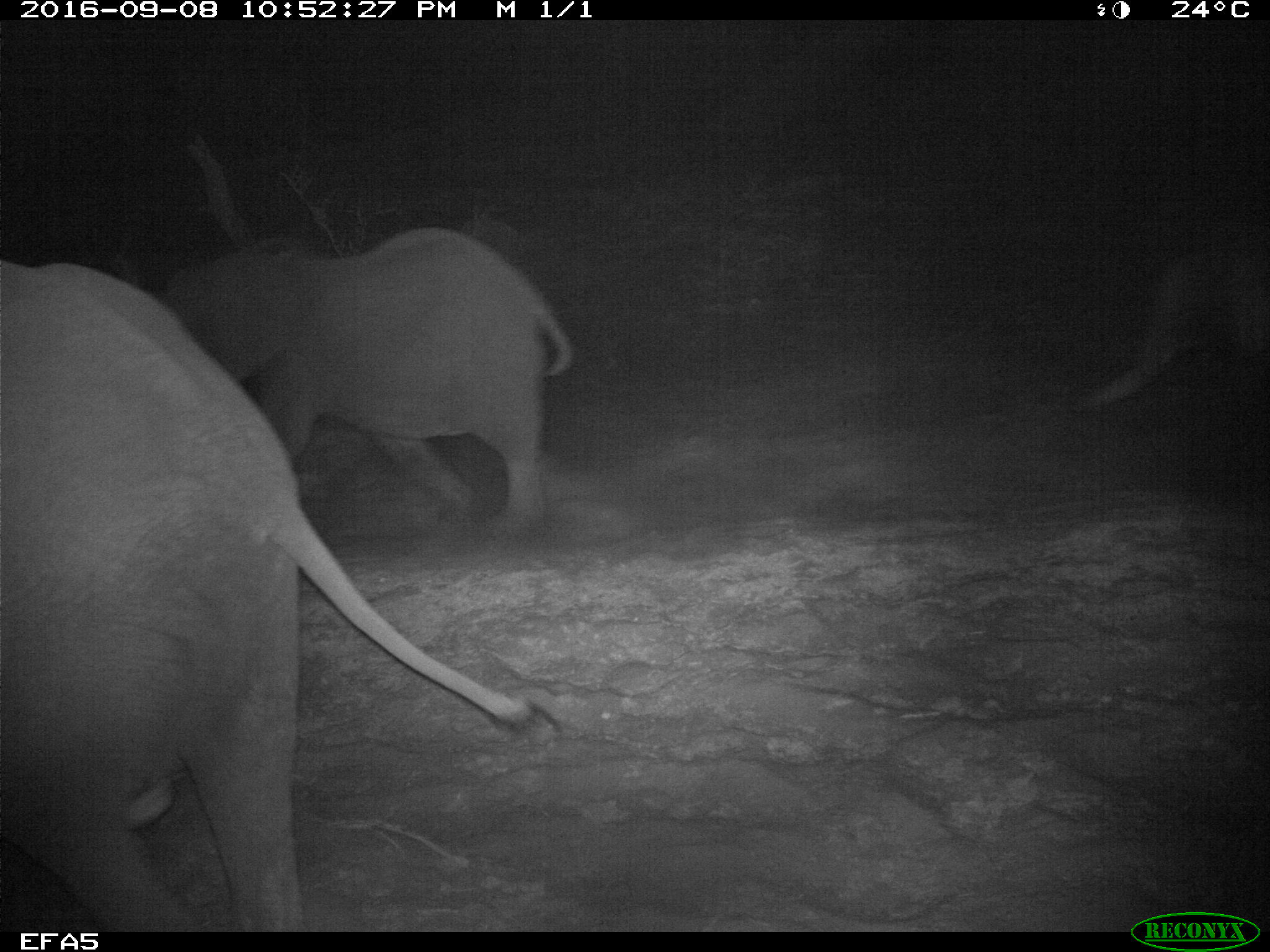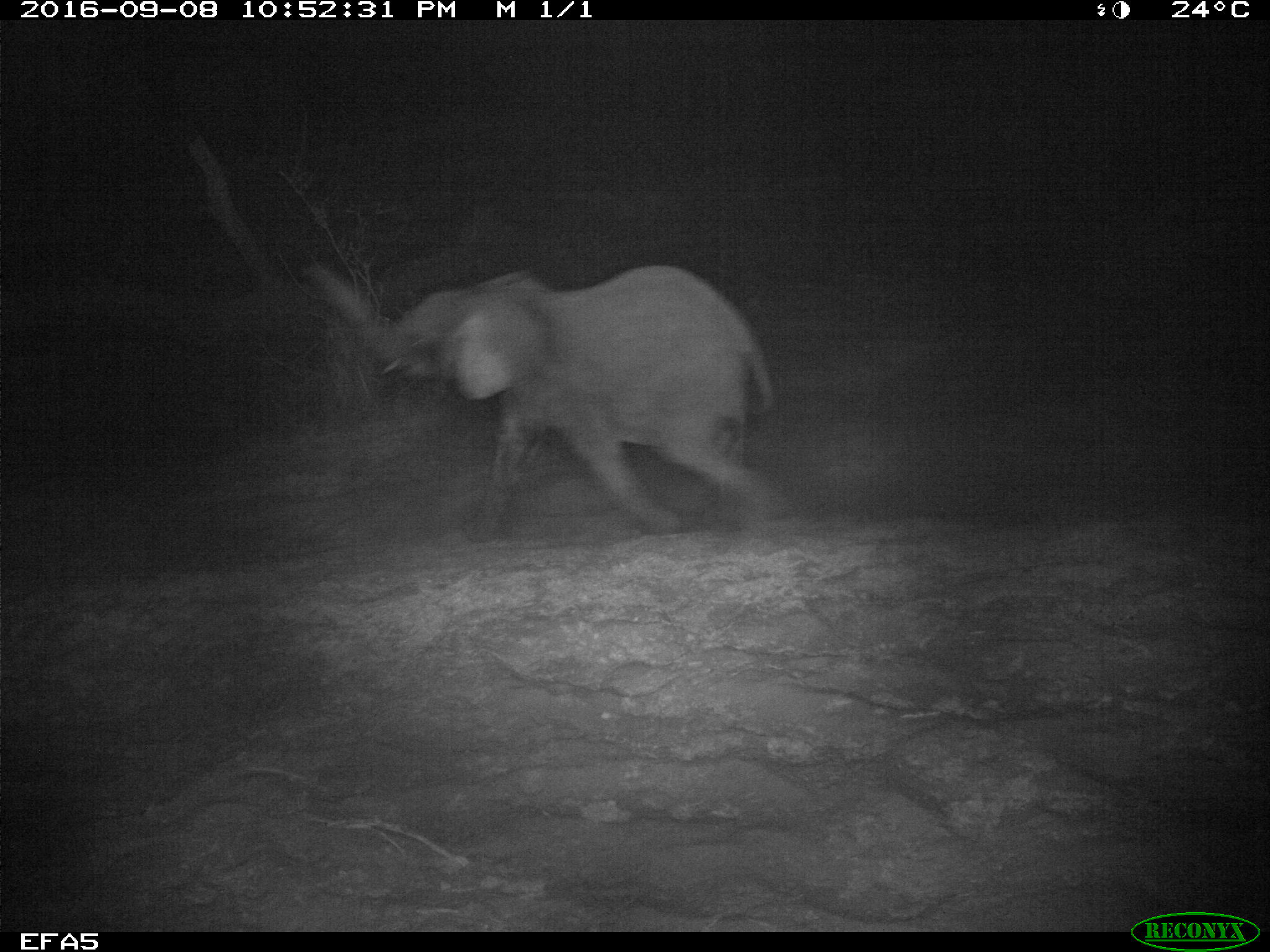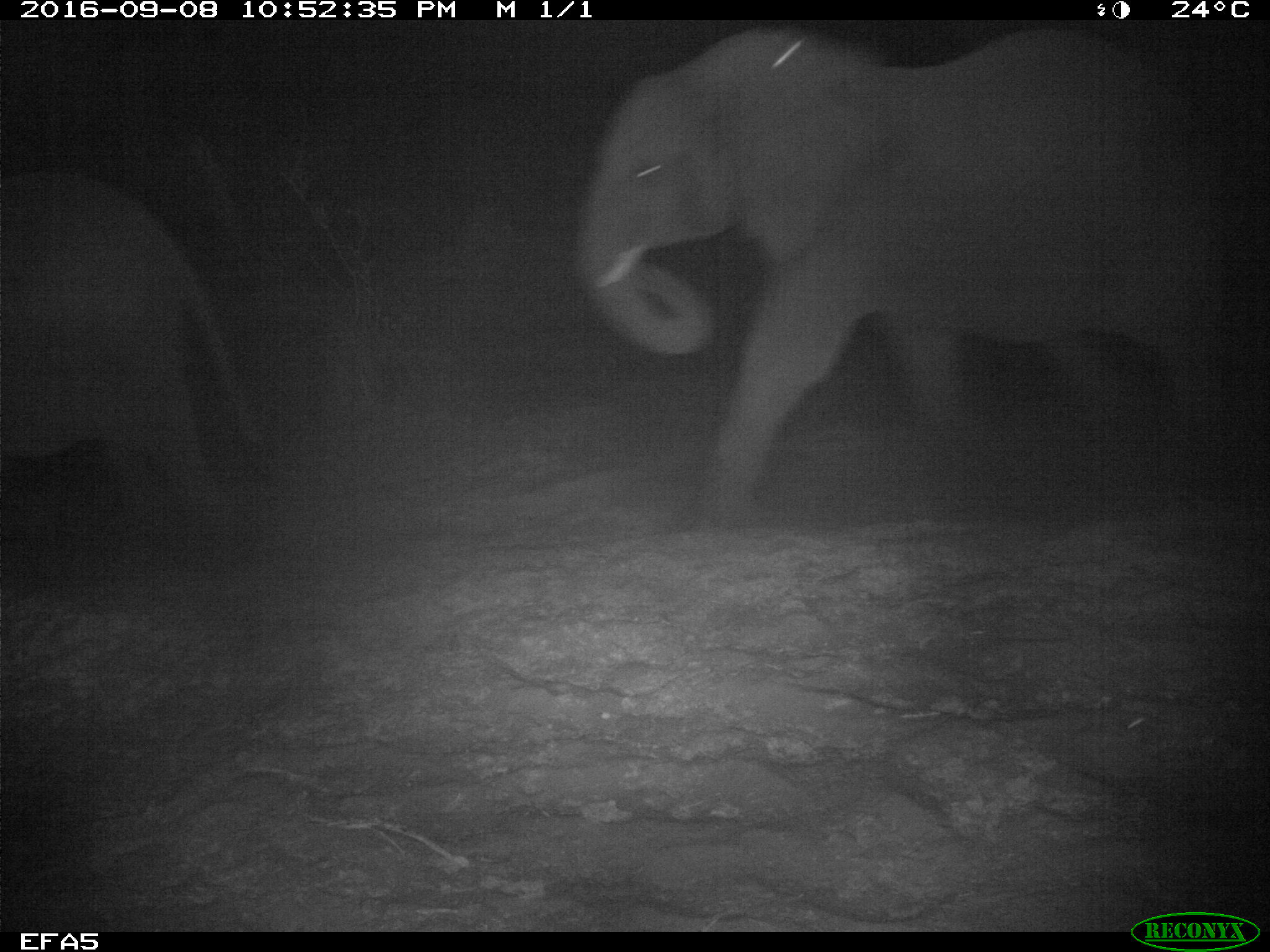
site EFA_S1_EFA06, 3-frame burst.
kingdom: Animalia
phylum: Chordata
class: Mammalia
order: Proboscidea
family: Elephantidae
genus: Loxodonta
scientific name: Loxodonta africana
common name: african bush elephant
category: elephant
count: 5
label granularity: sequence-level